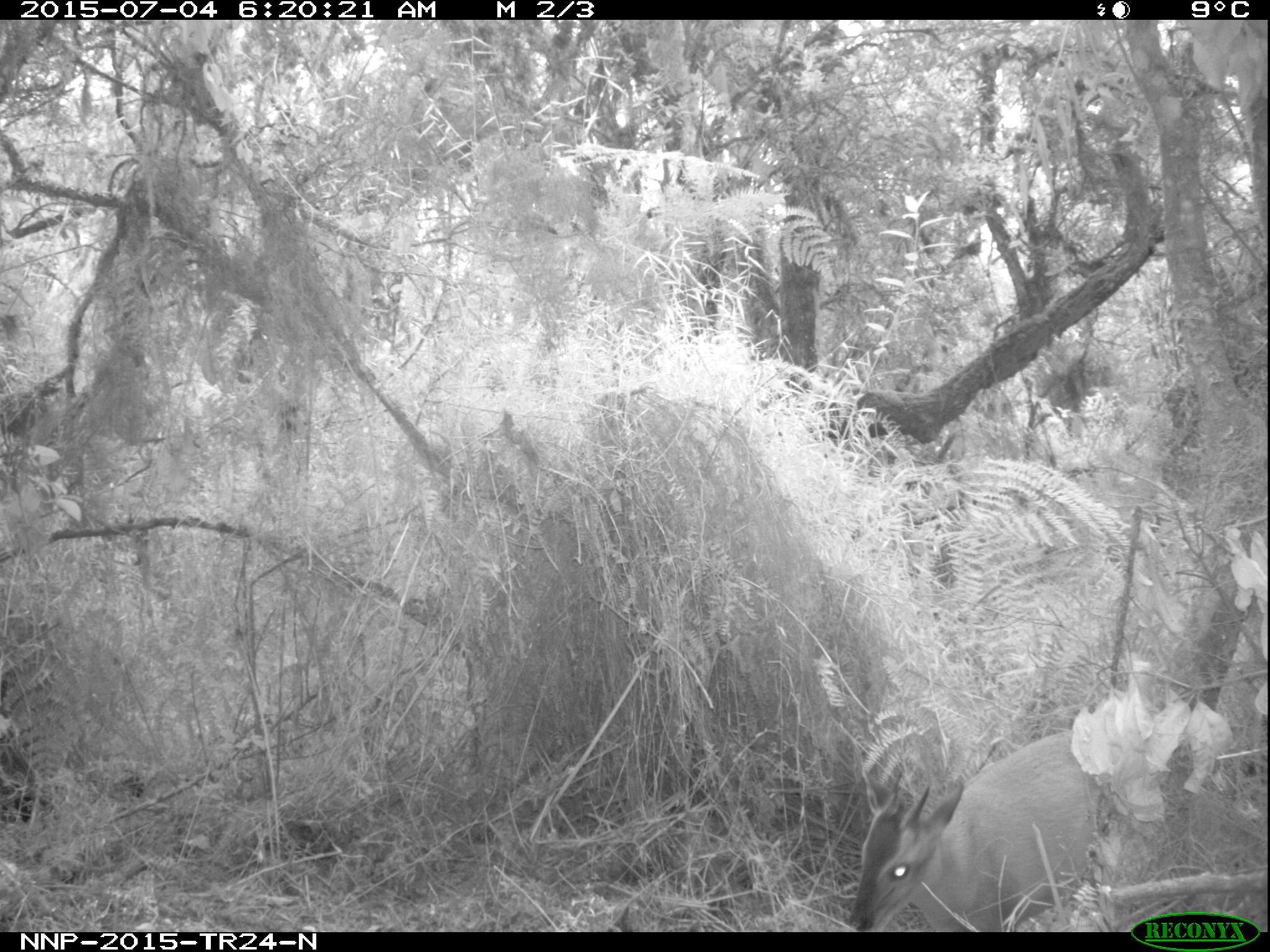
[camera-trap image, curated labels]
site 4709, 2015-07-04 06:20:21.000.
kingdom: Animalia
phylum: Chordata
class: Mammalia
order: Artiodactyla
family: Bovidae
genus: Cephalophus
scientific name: Cephalophus nigrifrons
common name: black-fronted duiker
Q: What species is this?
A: Cephalophus nigrifrons (black-fronted duiker).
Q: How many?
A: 1.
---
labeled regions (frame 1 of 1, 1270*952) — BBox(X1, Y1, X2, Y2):
cephalophus nigrifrons: BBox(838, 724, 1119, 930)